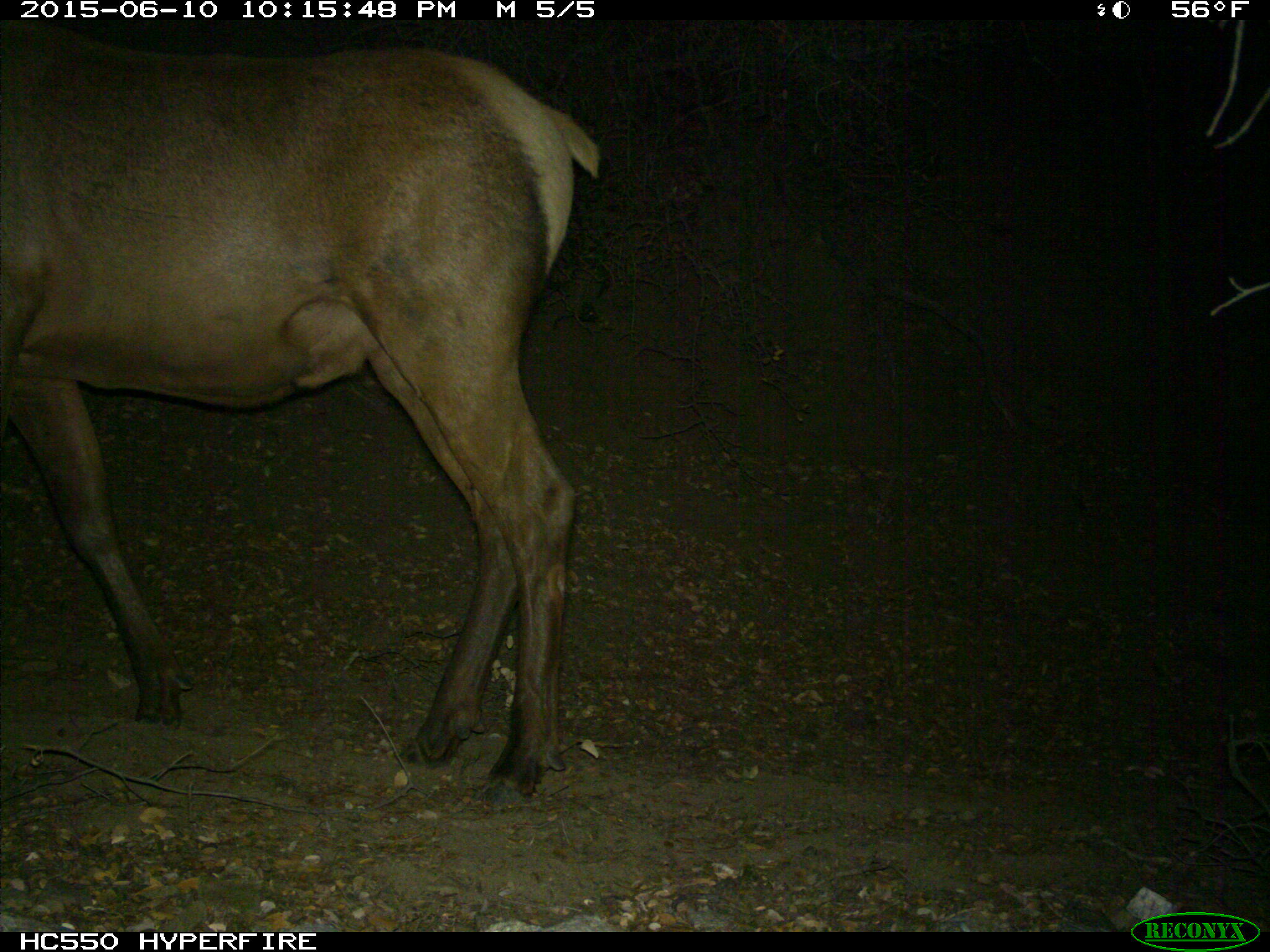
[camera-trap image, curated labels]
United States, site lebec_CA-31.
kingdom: Animalia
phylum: Chordata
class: Mammalia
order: Artiodactyla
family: Cervidae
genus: Cervus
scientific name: Cervus canadensis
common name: elk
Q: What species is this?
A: Cervus canadensis (elk).